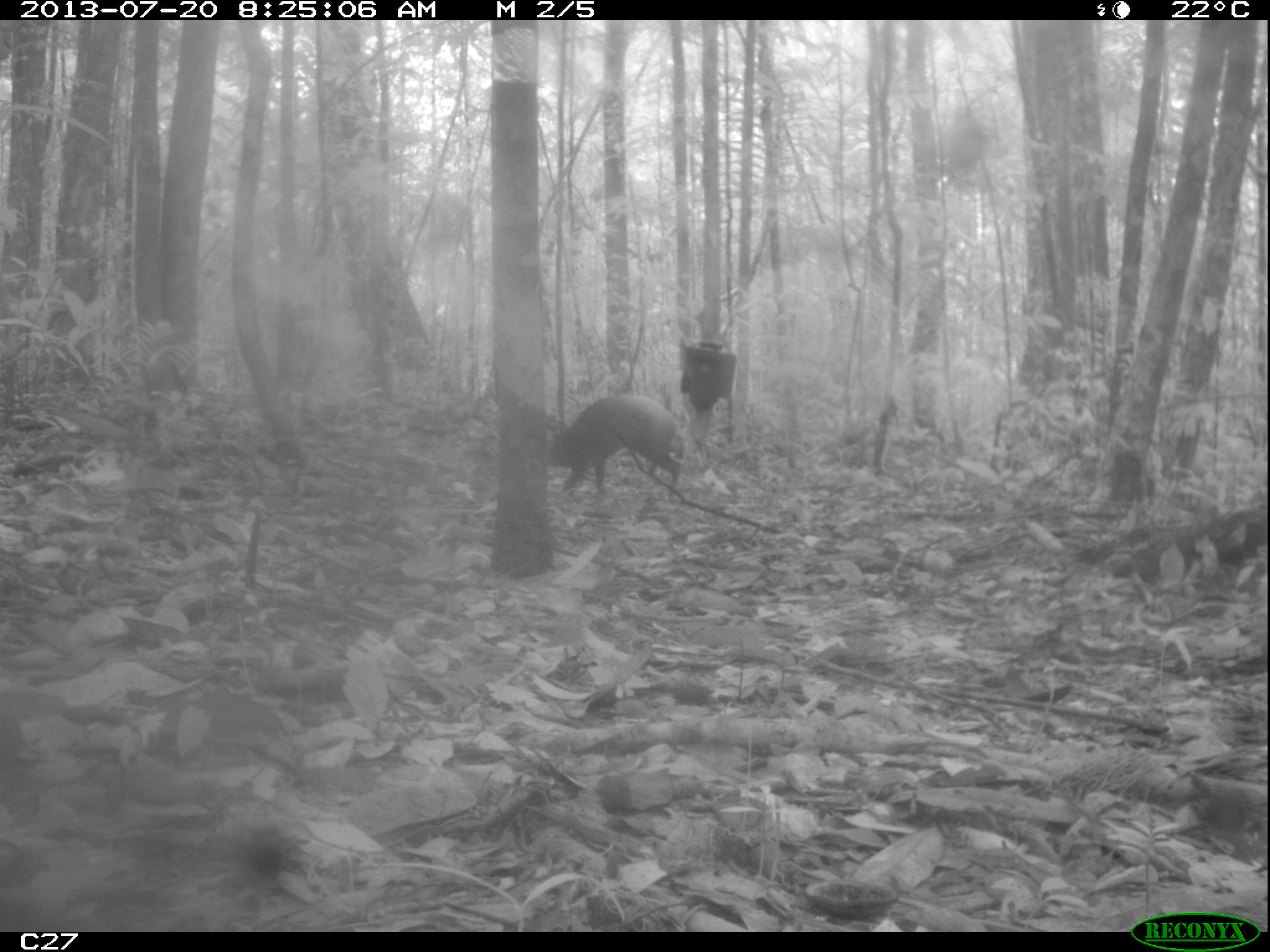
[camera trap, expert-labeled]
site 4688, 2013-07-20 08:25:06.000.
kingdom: Animalia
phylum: Chordata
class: Mammalia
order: Rodentia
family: Dasyproctidae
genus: Dasyprocta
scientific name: Dasyprocta leporina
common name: red-rumped agouti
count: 1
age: adult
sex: male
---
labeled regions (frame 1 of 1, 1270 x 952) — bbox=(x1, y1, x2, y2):
dasyprocta leporina: bbox=(546, 392, 683, 501)